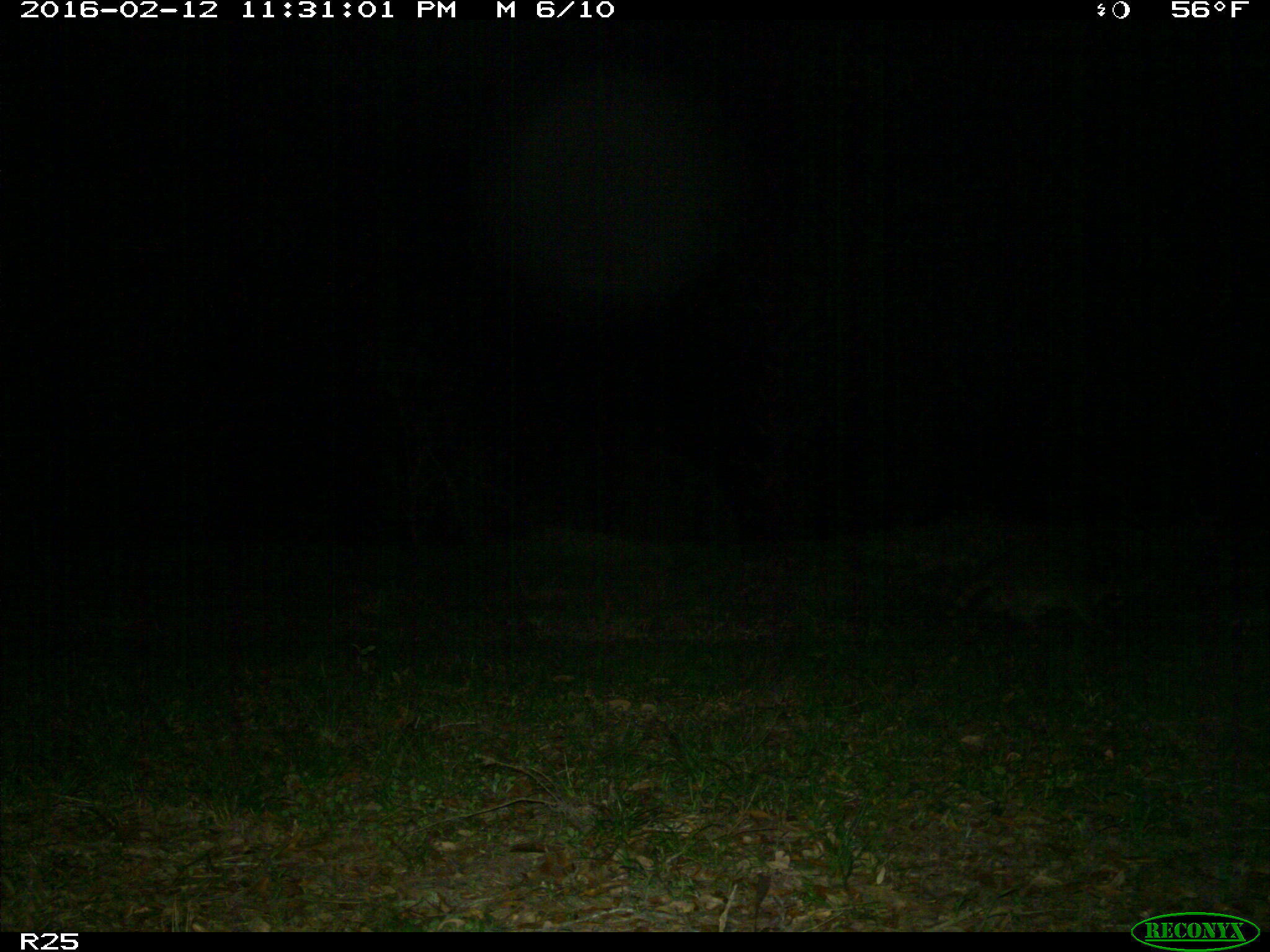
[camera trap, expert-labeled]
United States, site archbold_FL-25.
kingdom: Animalia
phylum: Chordata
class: Mammalia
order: Carnivora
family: Procyonidae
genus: Procyon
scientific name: Procyon lotor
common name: common raccoon